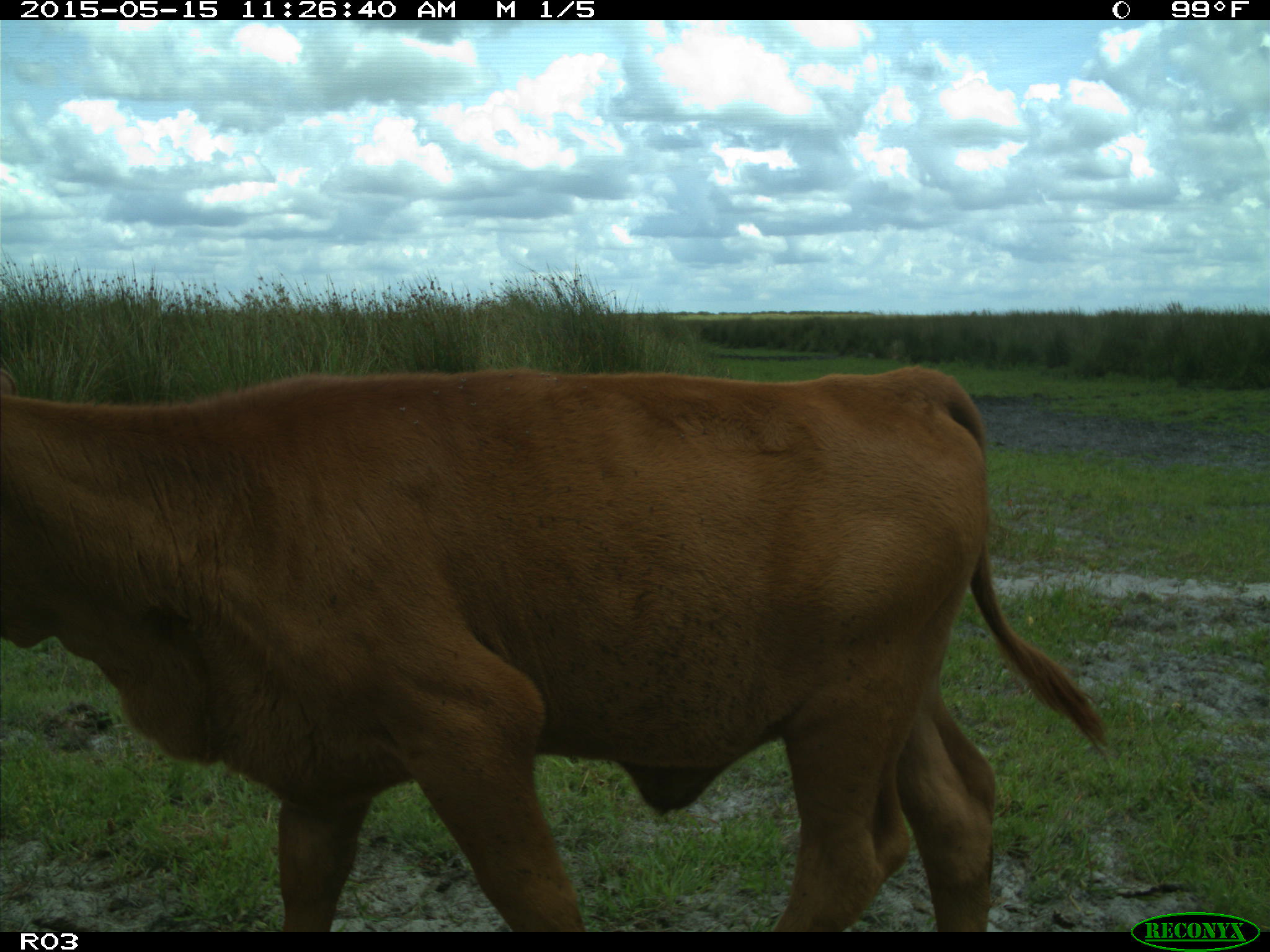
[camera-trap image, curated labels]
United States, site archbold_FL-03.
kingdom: Animalia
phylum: Chordata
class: Mammalia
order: Artiodactyla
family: Bovidae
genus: Bos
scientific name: Bos taurus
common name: domestic cow